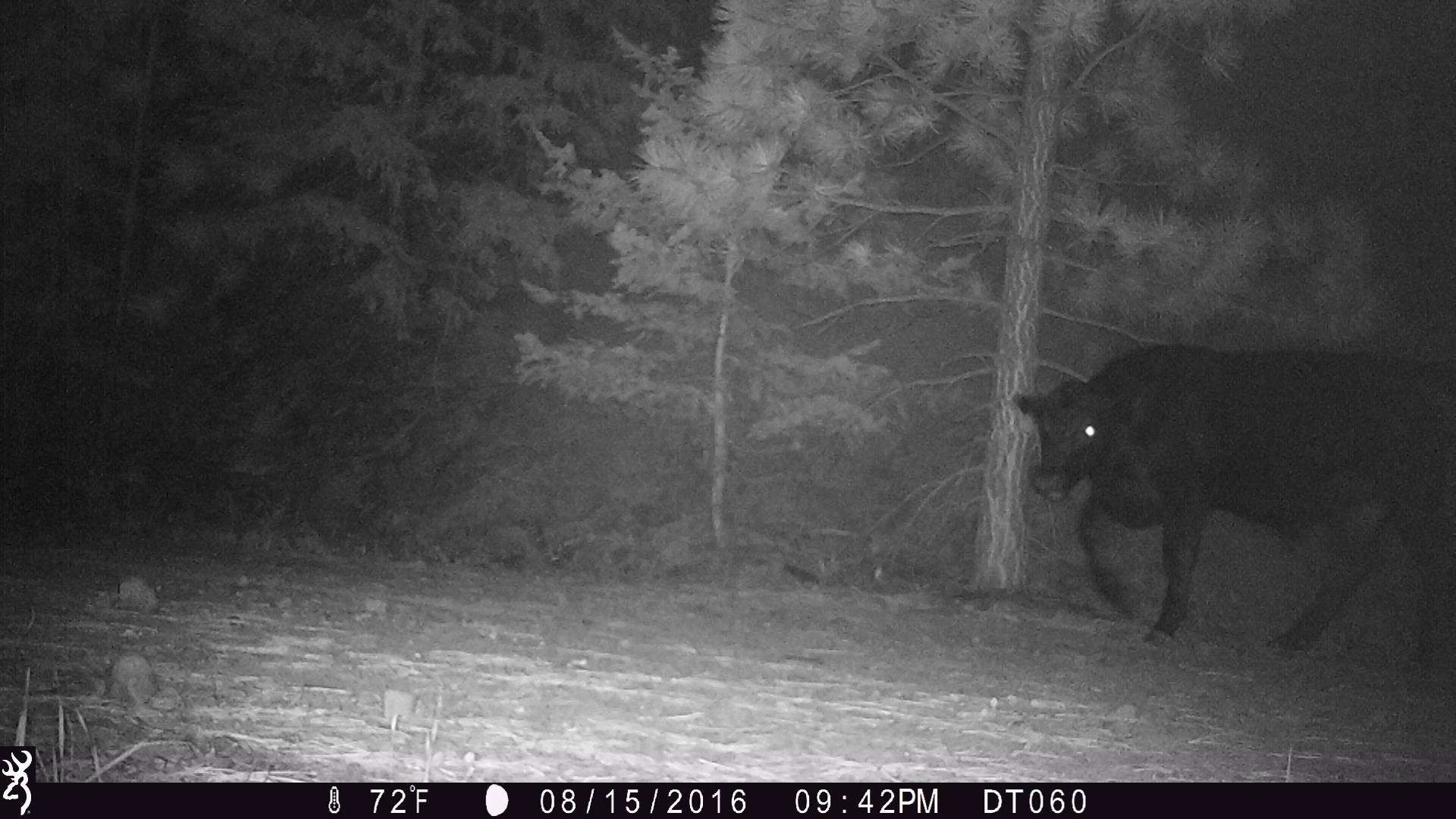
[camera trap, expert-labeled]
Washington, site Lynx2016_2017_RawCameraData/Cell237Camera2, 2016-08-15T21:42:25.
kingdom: Animalia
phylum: Chordata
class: Mammalia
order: Artiodactyla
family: Bovidae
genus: Bos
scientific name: Bos taurus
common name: domestic cattle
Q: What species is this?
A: Domestic cattle (Bos taurus).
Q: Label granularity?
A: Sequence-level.